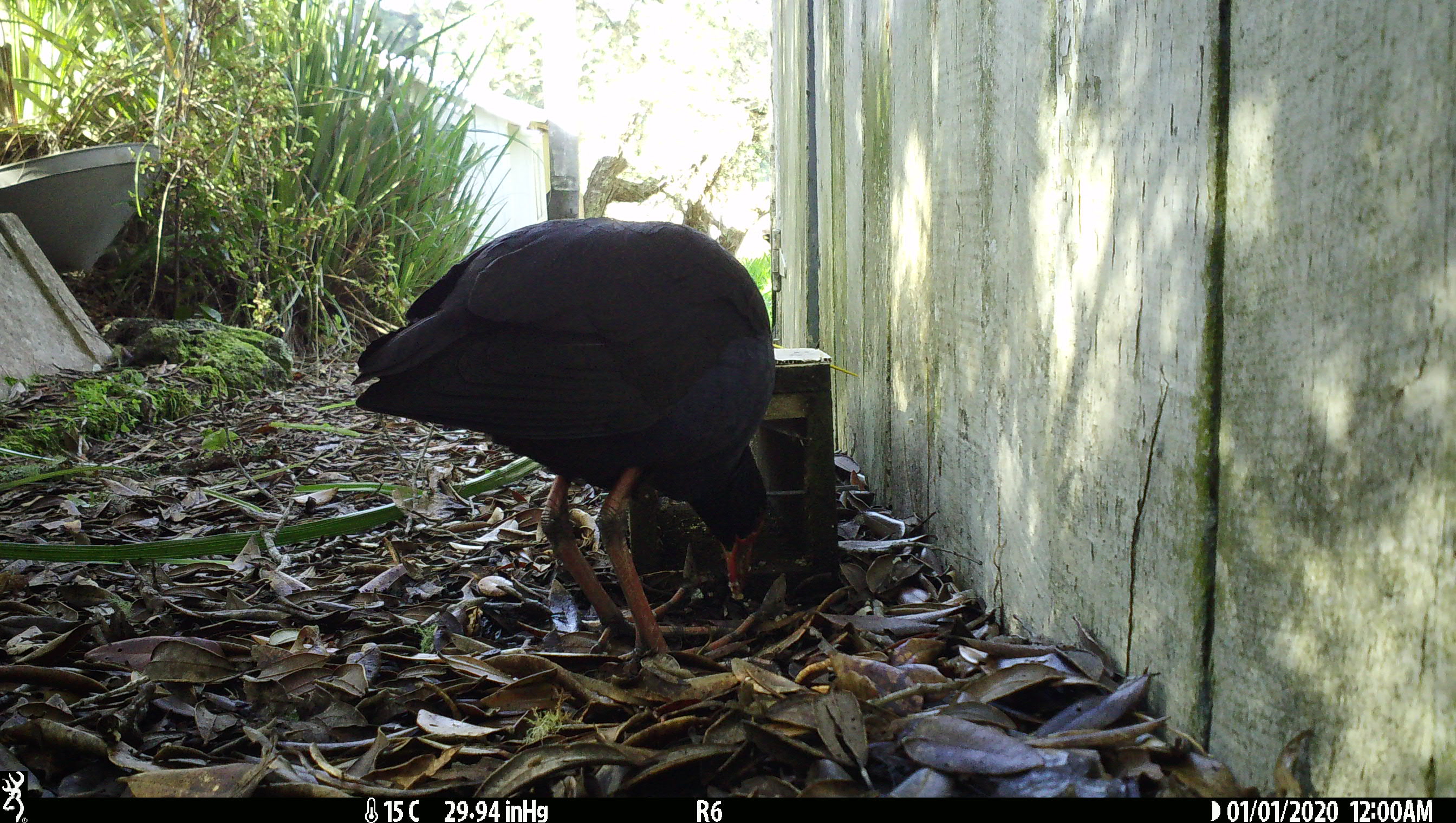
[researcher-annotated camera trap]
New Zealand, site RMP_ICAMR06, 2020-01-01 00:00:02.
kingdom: Animalia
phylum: Chordata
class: Aves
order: Gruiformes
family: Rallidae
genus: Porphyrio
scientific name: Porphyrio melanotus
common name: australasian swamphen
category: pukeko